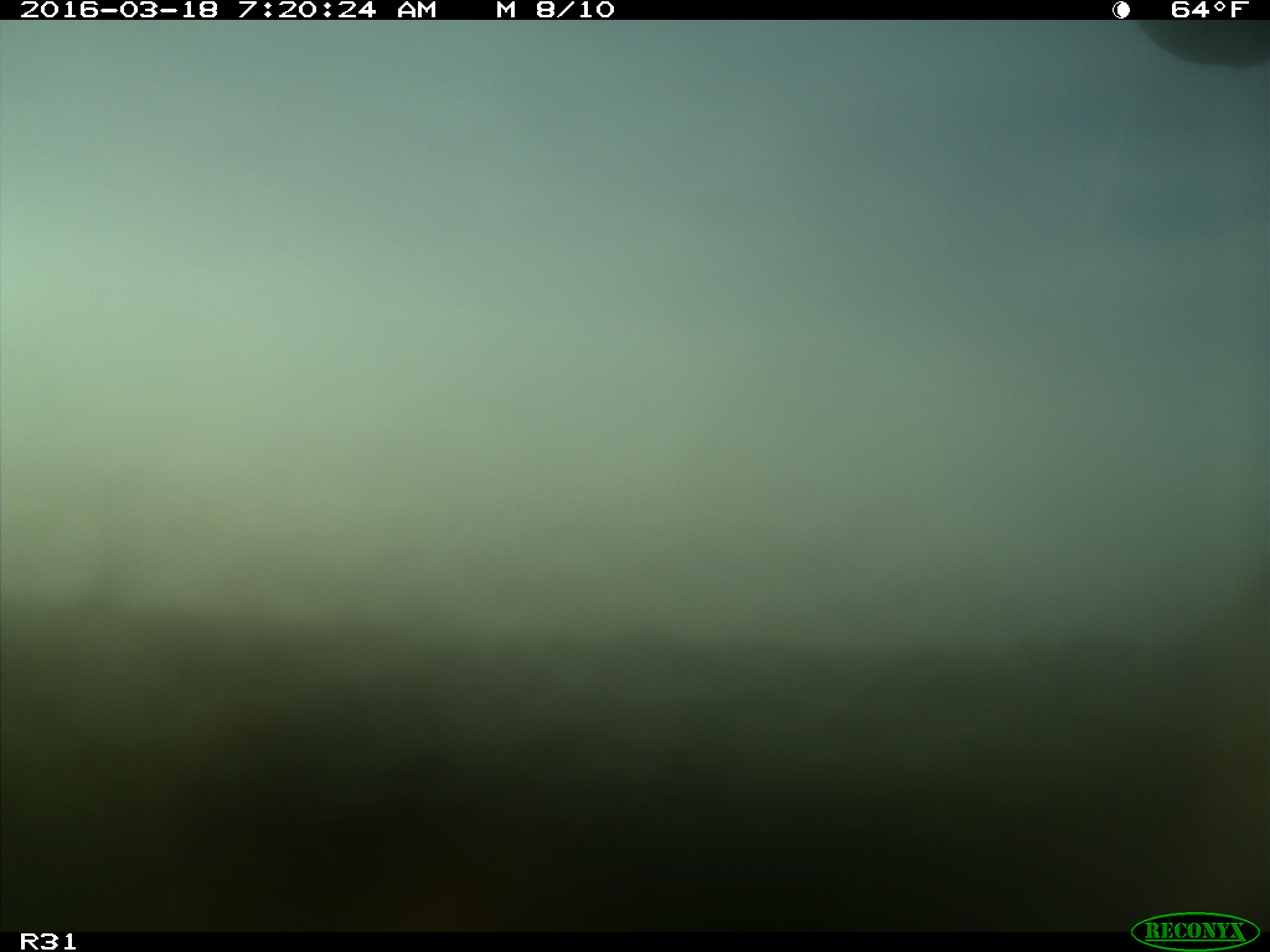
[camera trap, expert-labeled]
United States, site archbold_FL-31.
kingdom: Animalia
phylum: Chordata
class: Mammalia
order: Artiodactyla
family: Bovidae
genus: Bos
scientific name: Bos taurus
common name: domestic cow